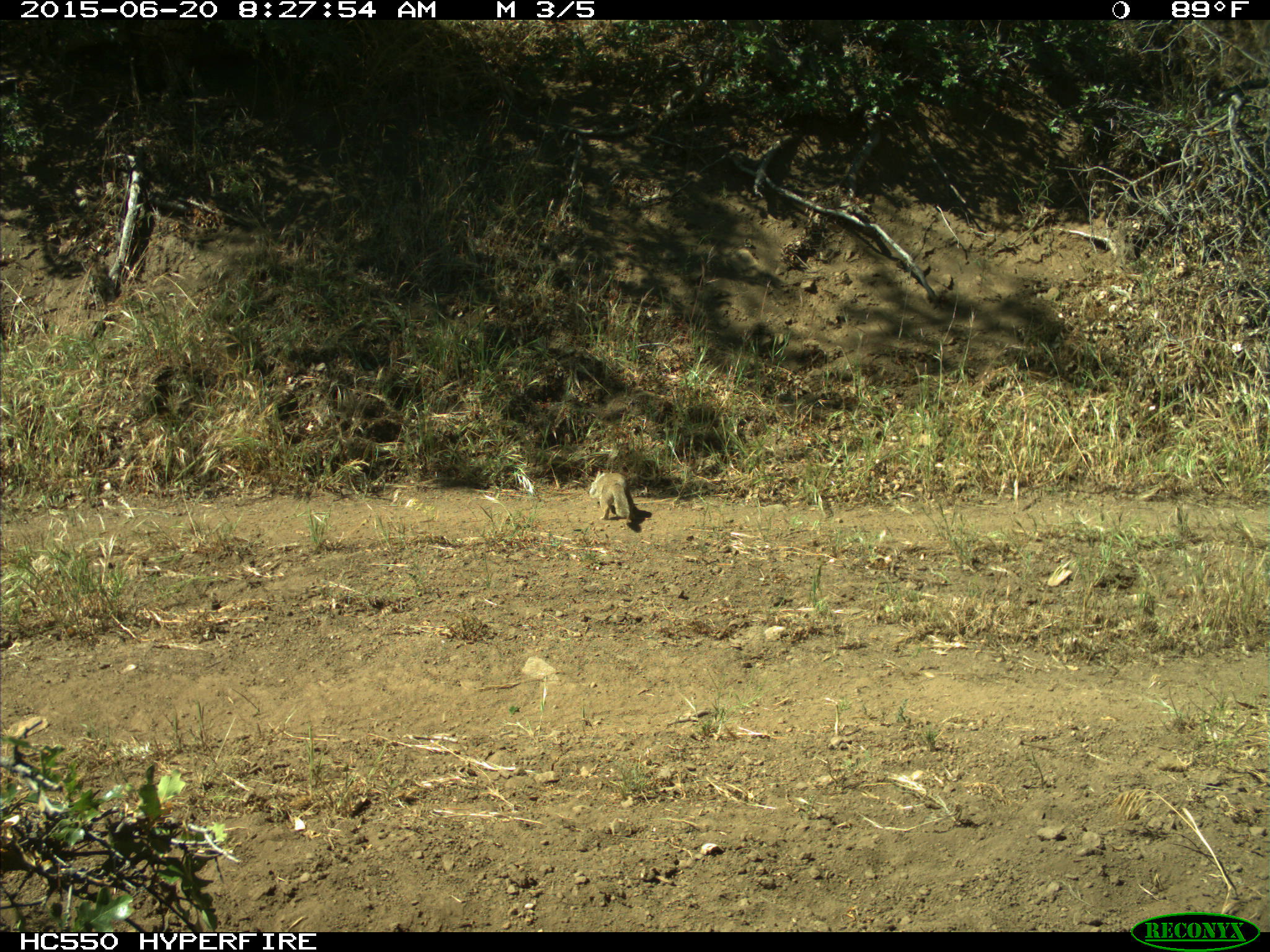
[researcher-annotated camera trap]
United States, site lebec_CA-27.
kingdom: Animalia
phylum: Chordata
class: Mammalia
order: Rodentia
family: Sciuridae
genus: Otospermophilus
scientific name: Otospermophilus beecheyi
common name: california ground squirrel